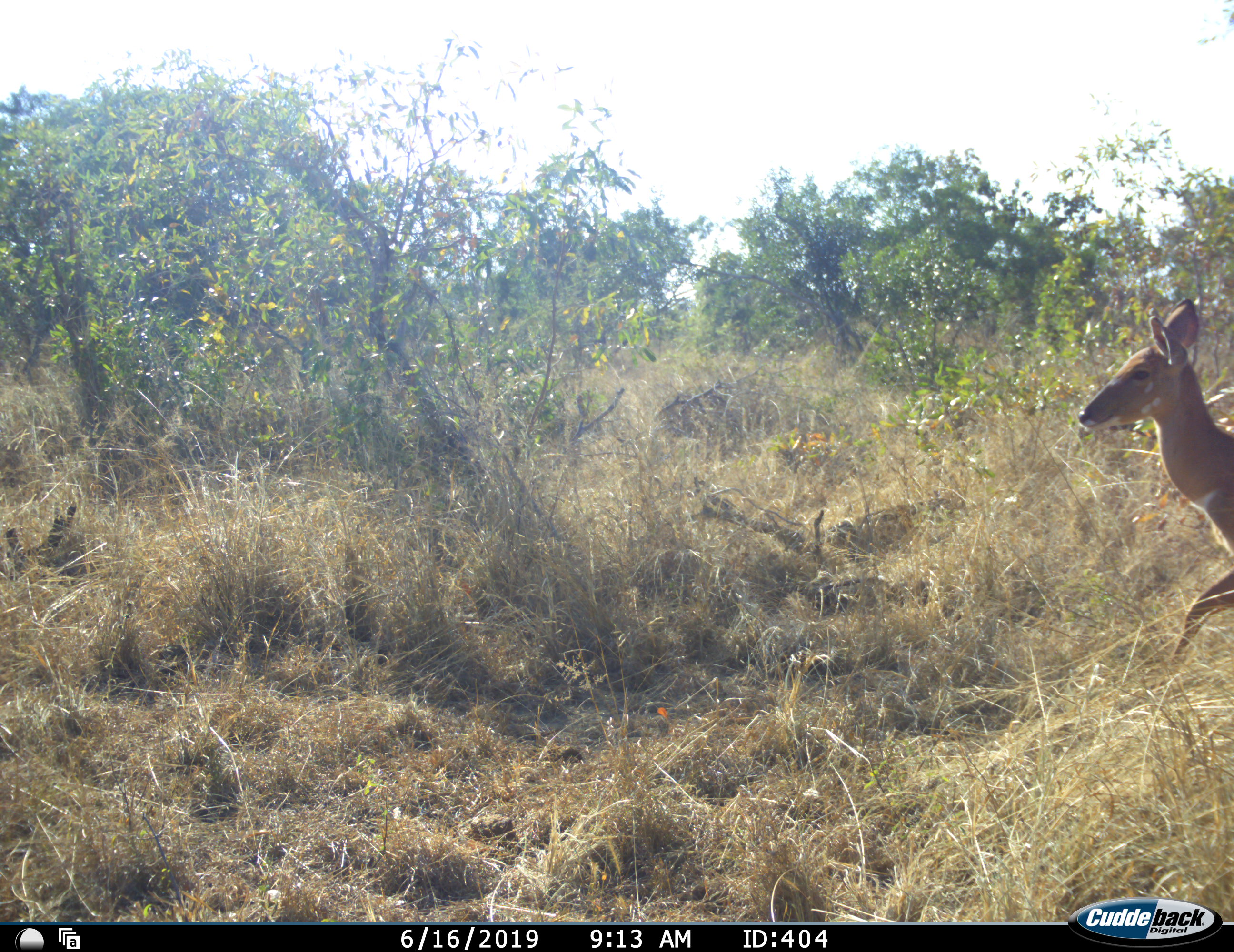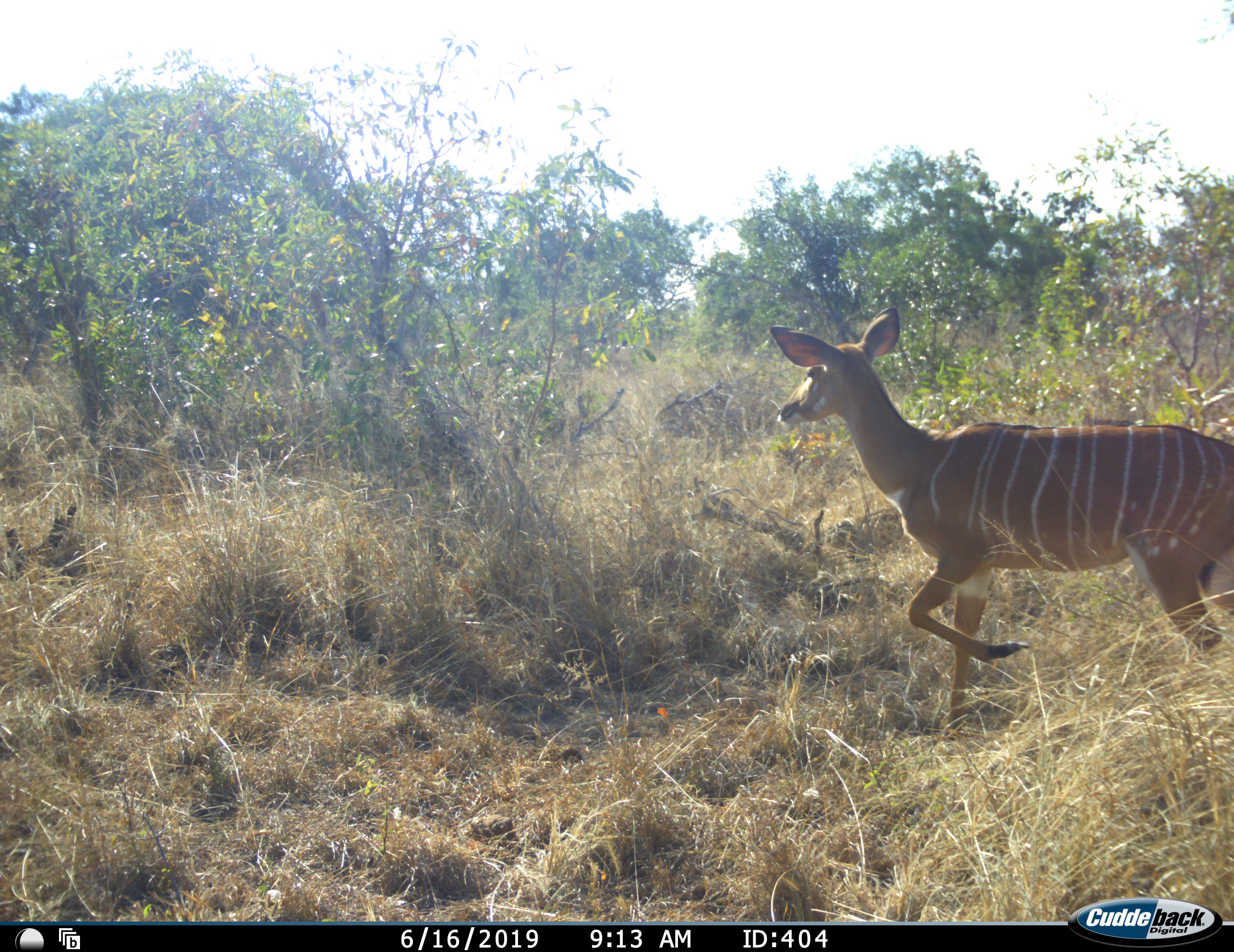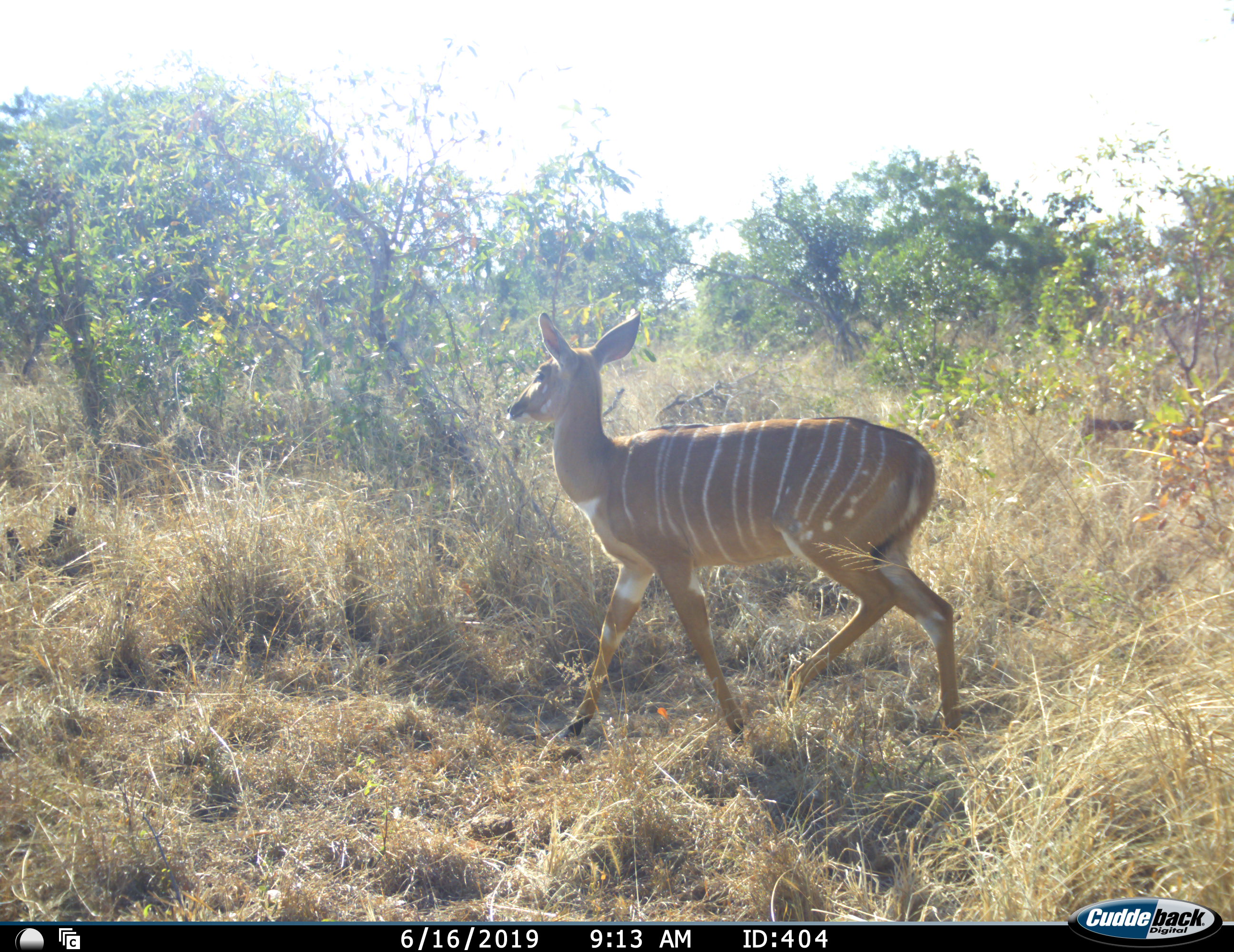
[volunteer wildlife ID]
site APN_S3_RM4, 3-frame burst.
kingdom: Animalia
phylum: Chordata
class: Mammalia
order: Artiodactyla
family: Bovidae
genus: Tragelaphus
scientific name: Tragelaphus angasii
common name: nyala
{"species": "nyala (Tragelaphus angasii)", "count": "1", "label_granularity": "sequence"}